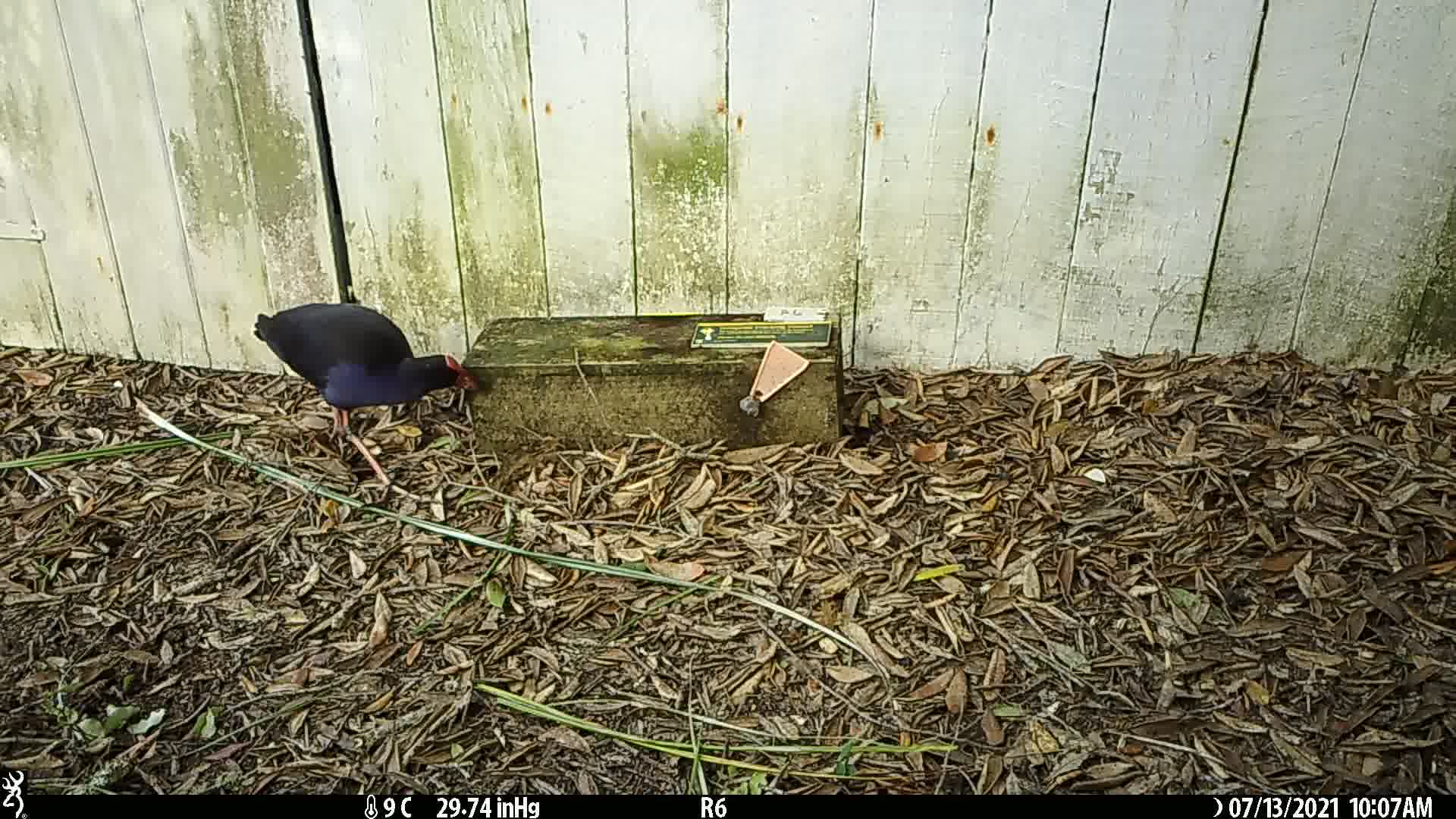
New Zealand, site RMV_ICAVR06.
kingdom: Animalia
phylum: Chordata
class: Aves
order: Gruiformes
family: Rallidae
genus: Porphyrio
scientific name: Porphyrio melanotus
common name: australasian swamphen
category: pukeko